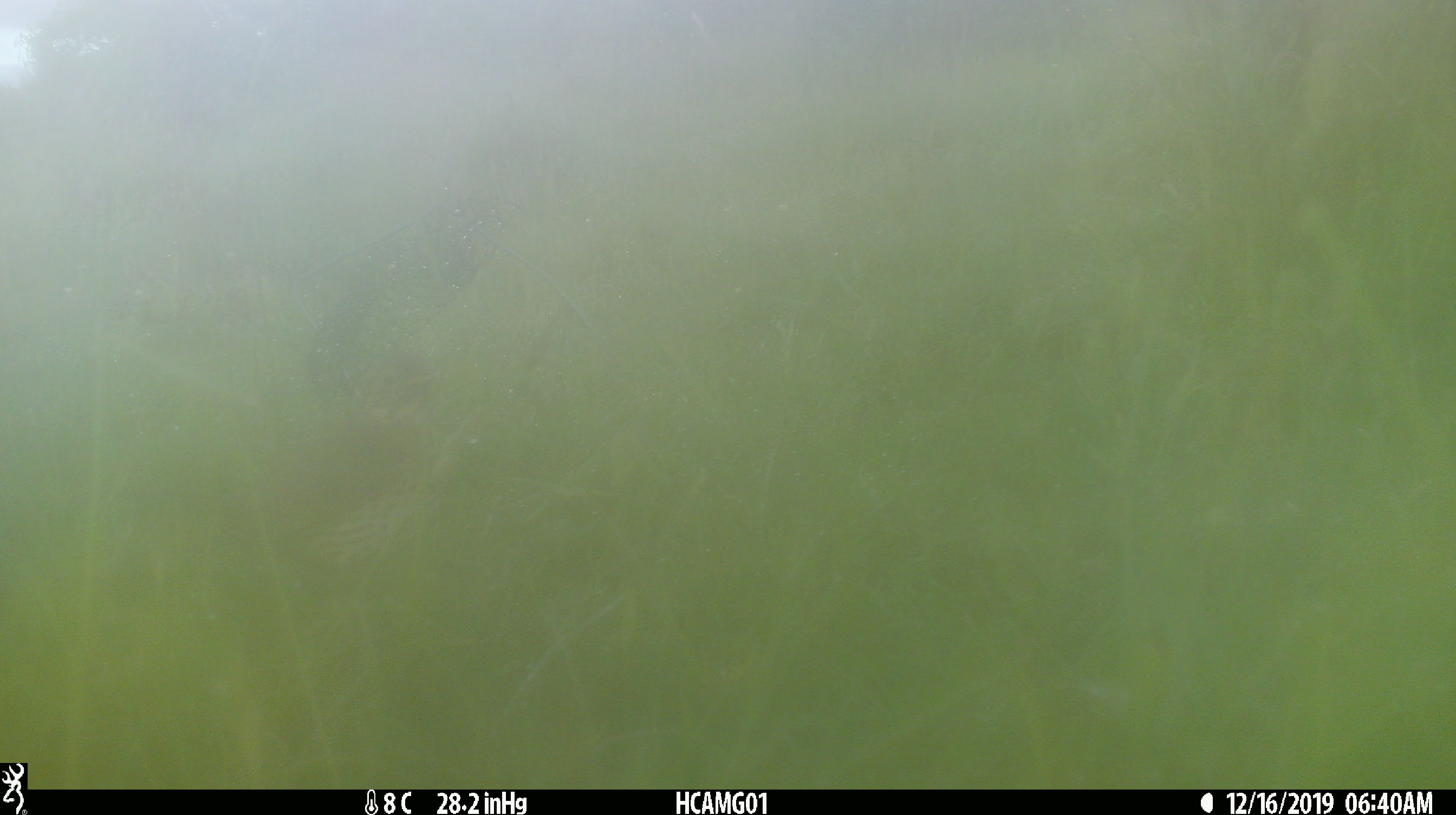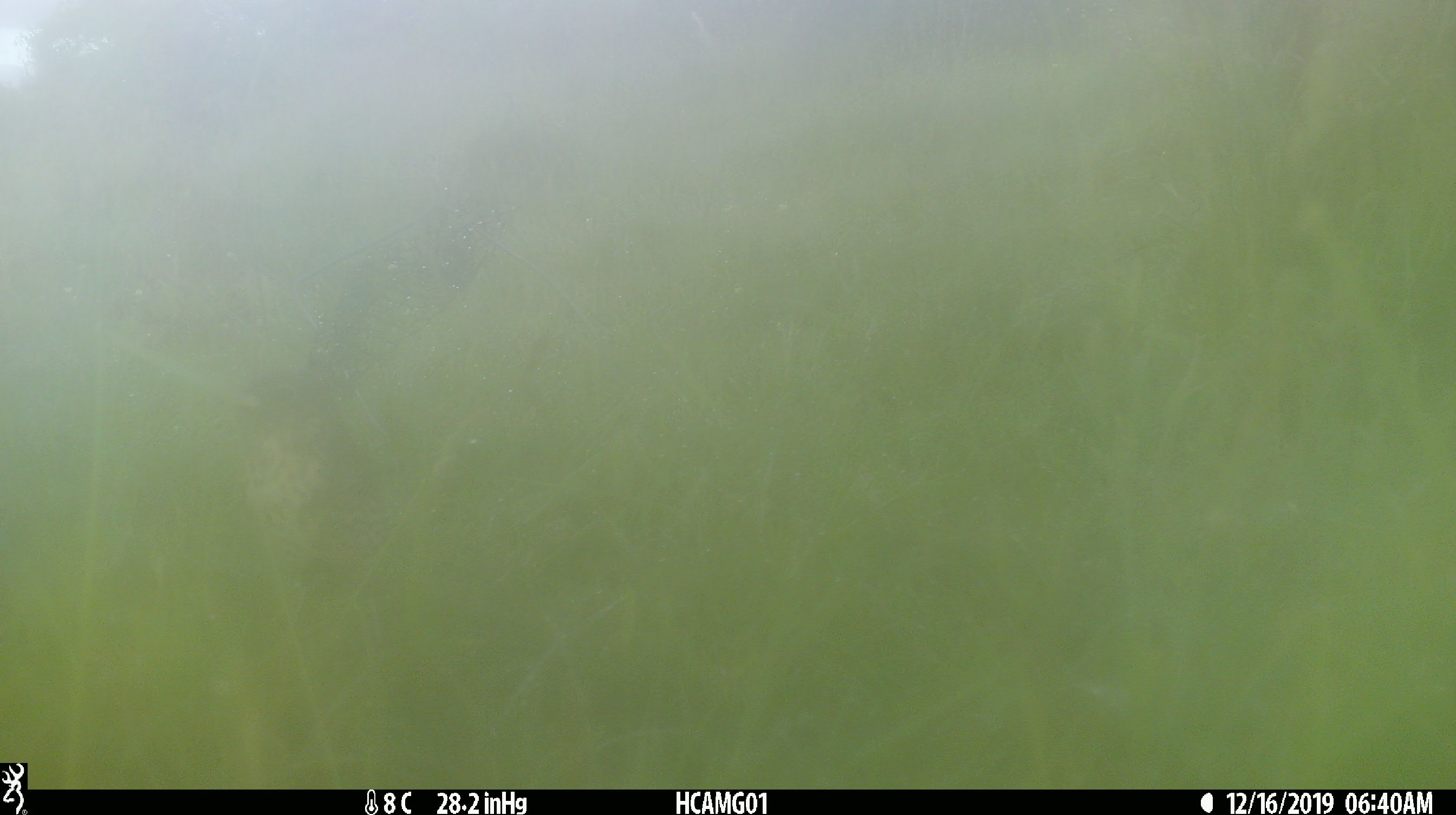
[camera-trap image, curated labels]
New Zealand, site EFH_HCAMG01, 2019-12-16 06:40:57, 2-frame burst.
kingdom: Animalia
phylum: Chordata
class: Aves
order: Passeriformes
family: Turdidae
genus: Turdus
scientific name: Turdus philomelos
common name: song thrush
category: thrush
Thrush (song thrush) (Turdus philomelos).